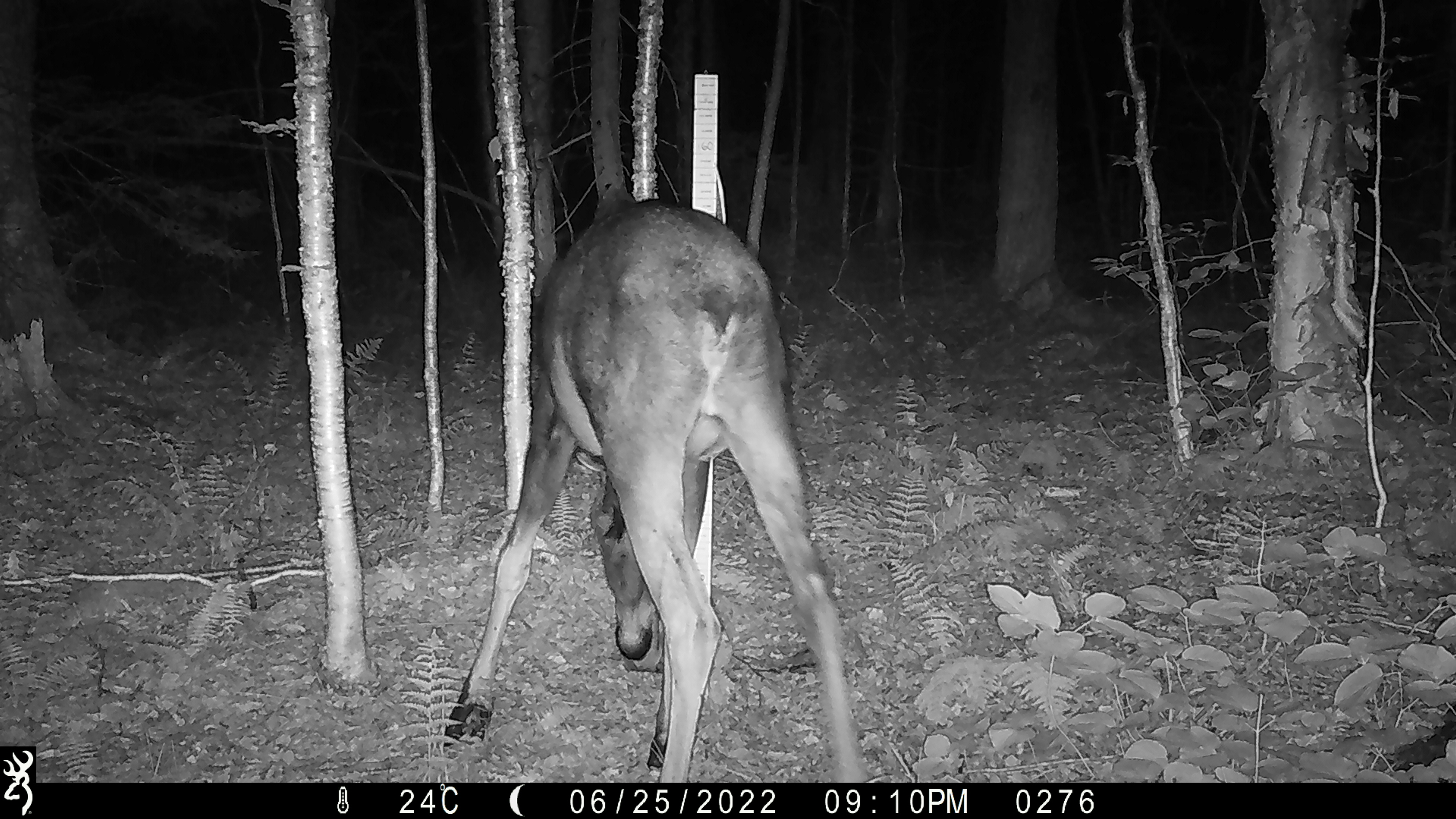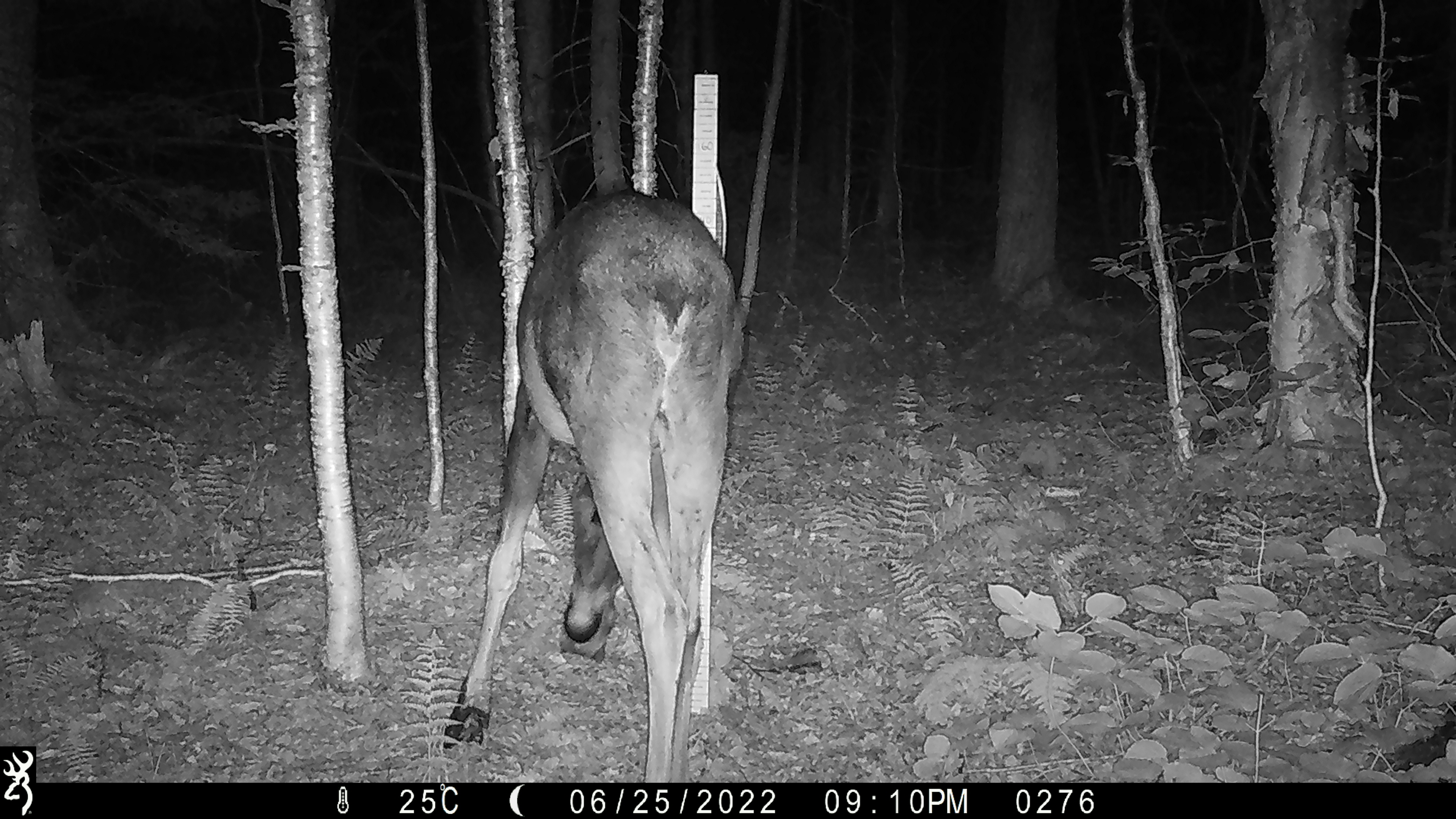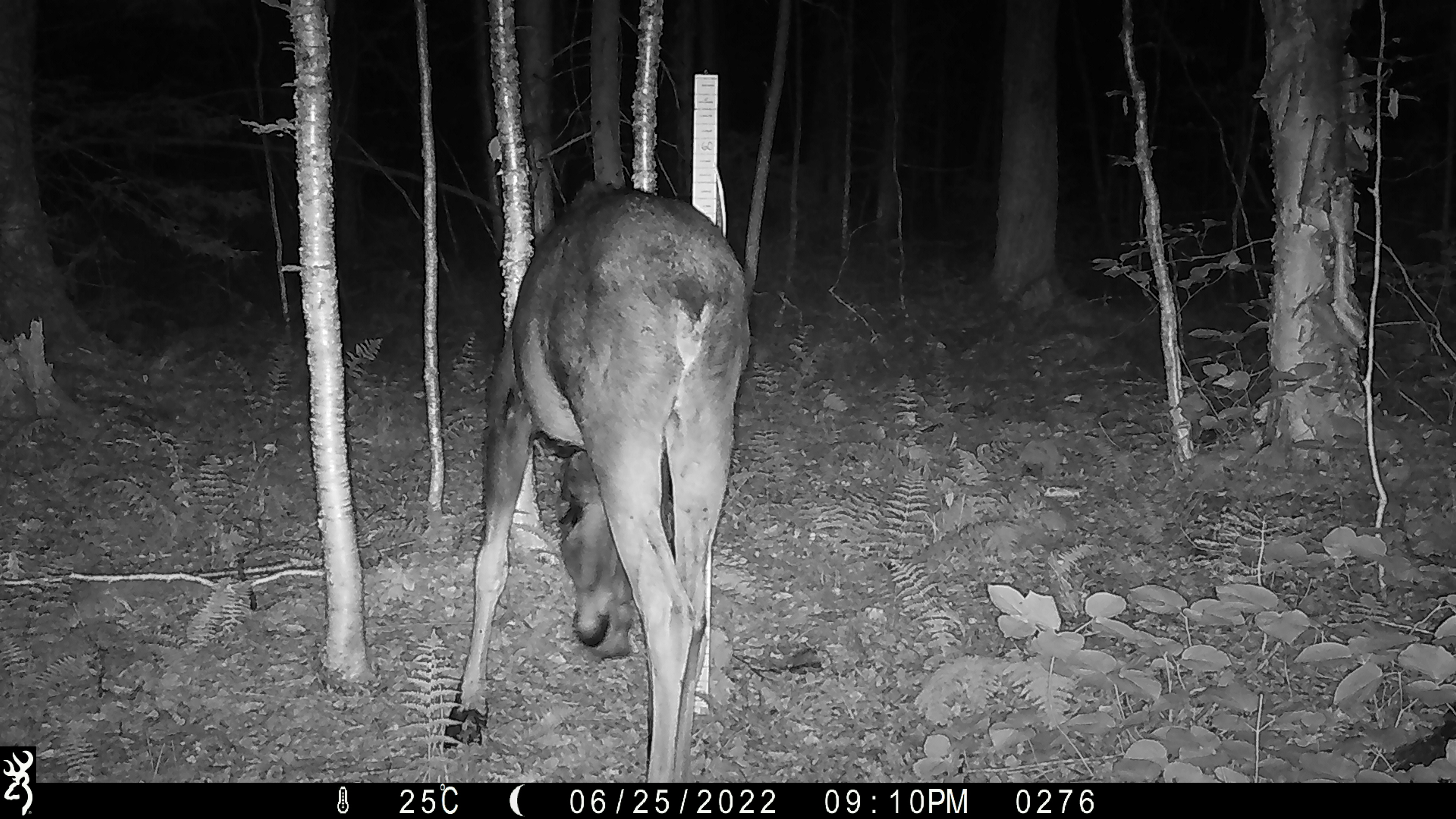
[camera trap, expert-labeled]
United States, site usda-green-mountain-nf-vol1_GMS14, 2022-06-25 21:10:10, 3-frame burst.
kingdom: Animalia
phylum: Chordata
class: Mammalia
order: Artiodactyla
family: Cervidae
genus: Alces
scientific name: Alces alces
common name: moose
Moose (Alces alces).